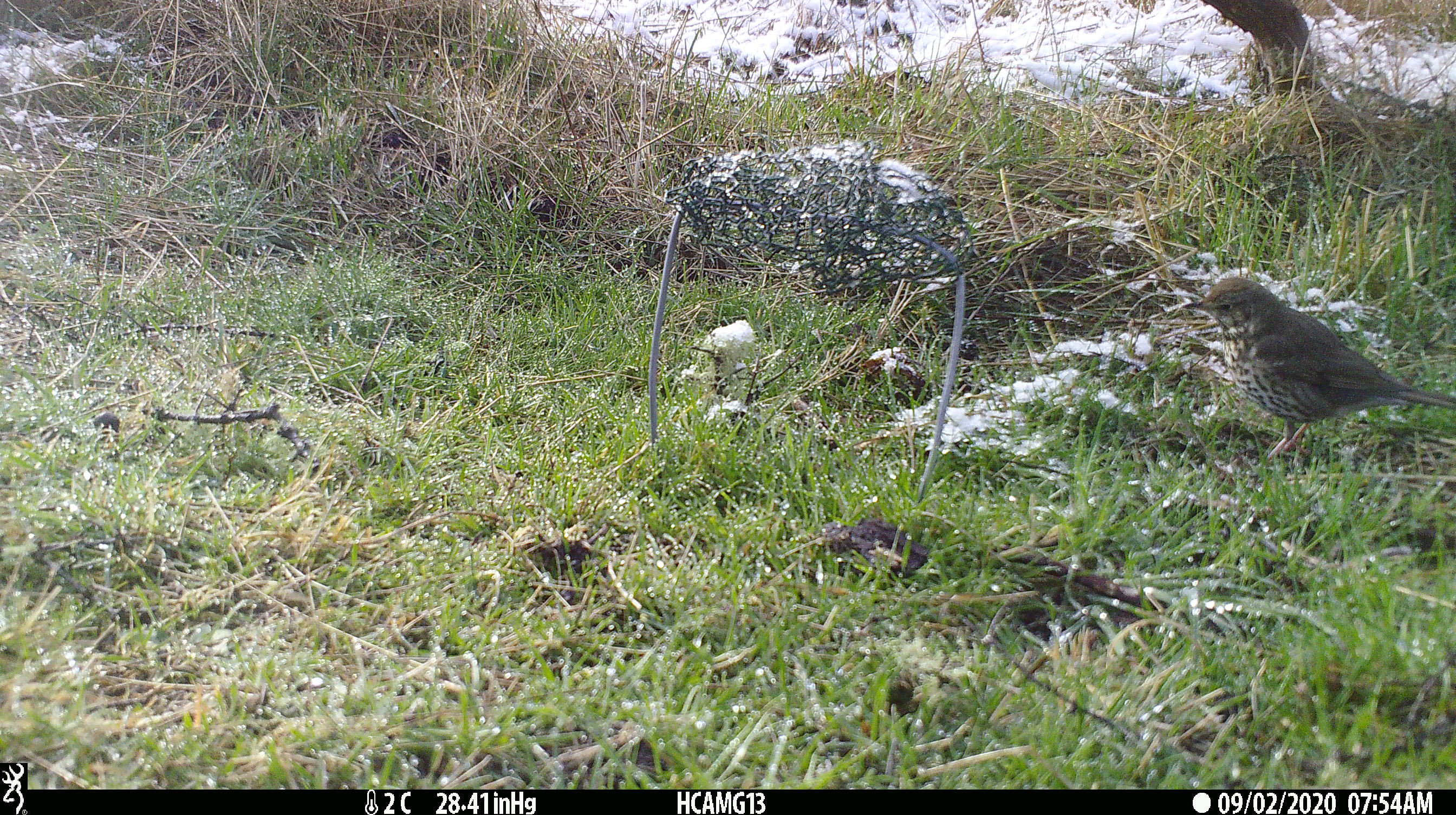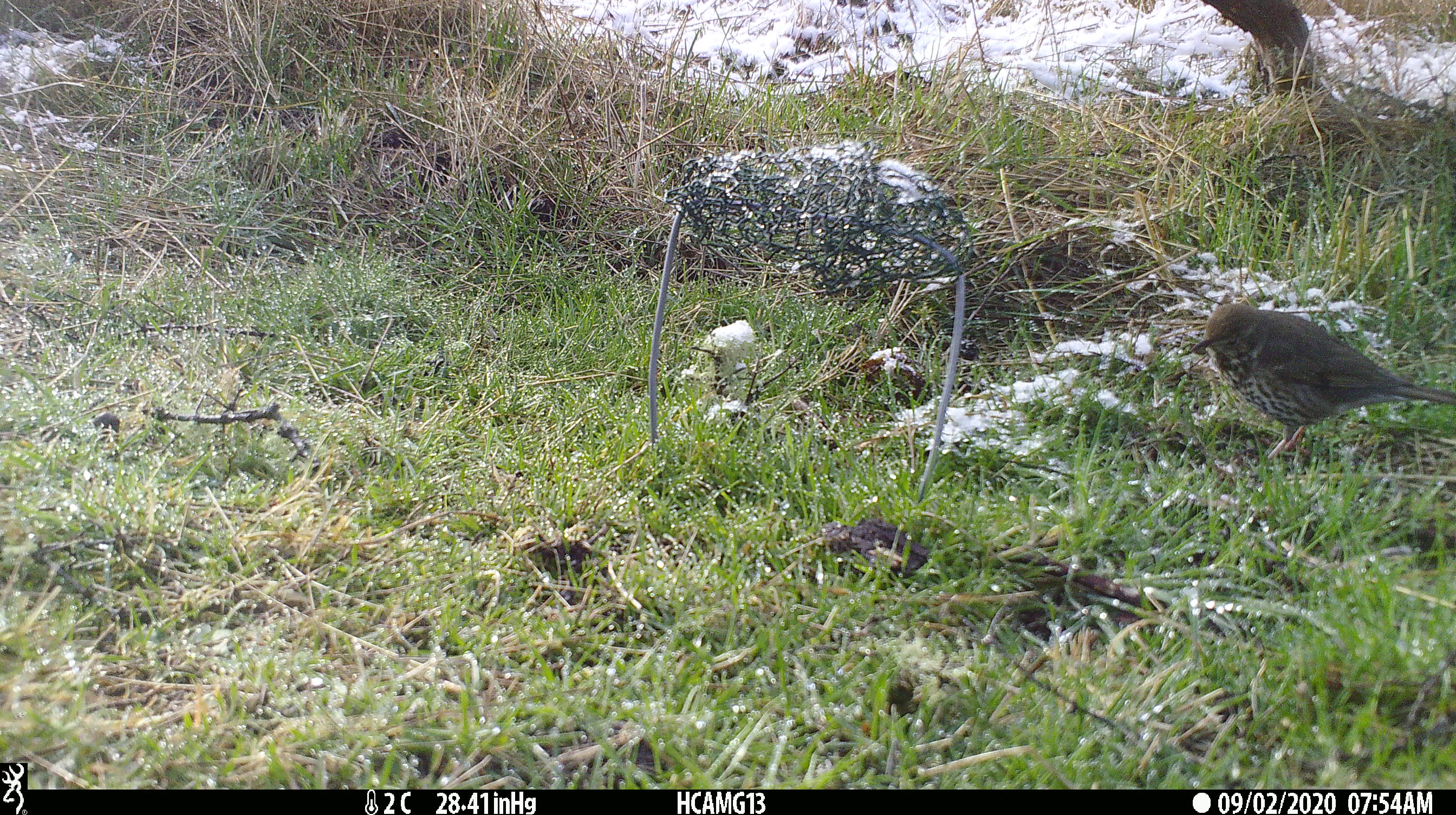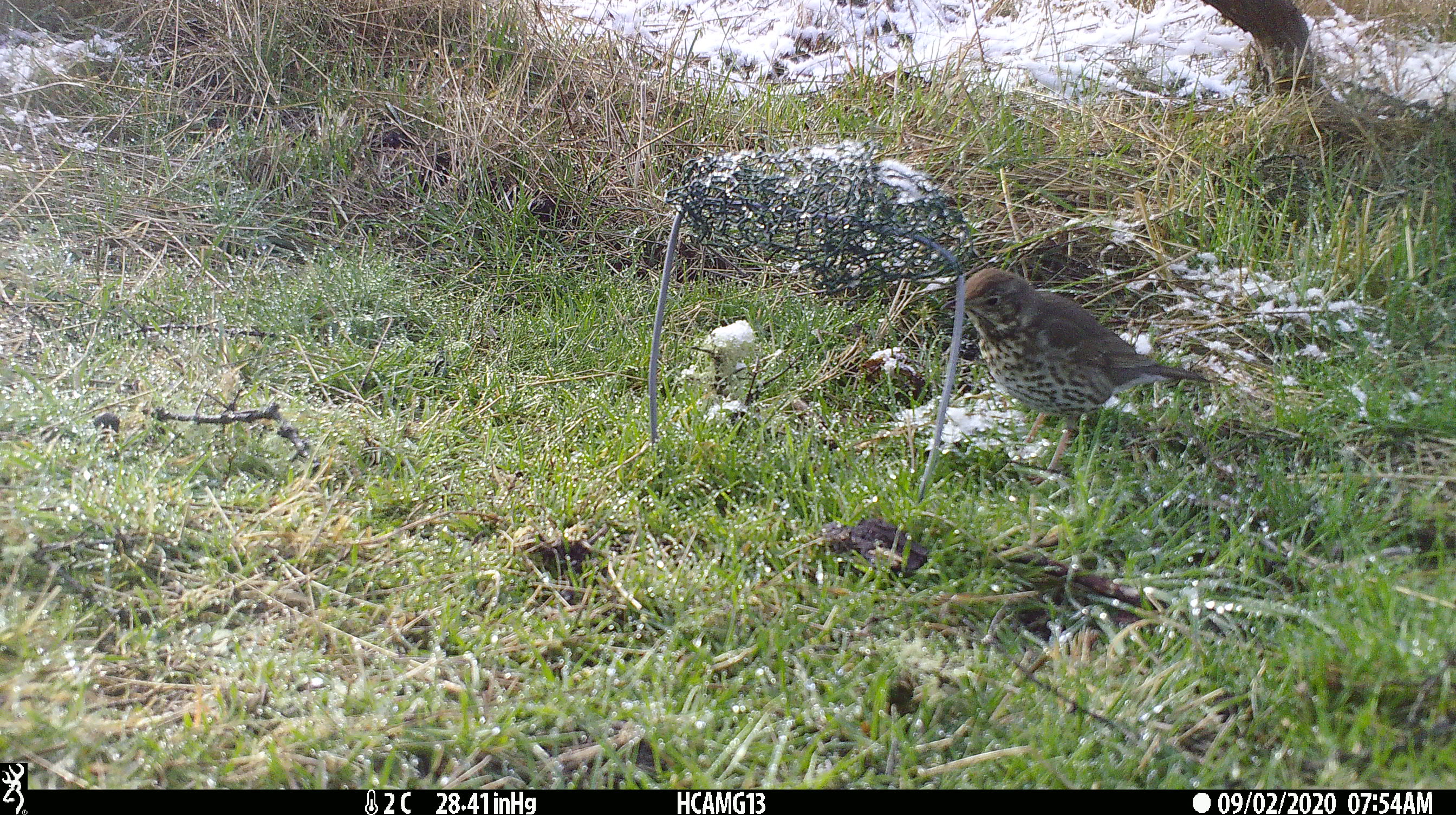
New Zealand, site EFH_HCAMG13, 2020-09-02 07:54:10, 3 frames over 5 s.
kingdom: Animalia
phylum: Chordata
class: Aves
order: Passeriformes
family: Turdidae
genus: Turdus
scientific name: Turdus philomelos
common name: song thrush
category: thrush